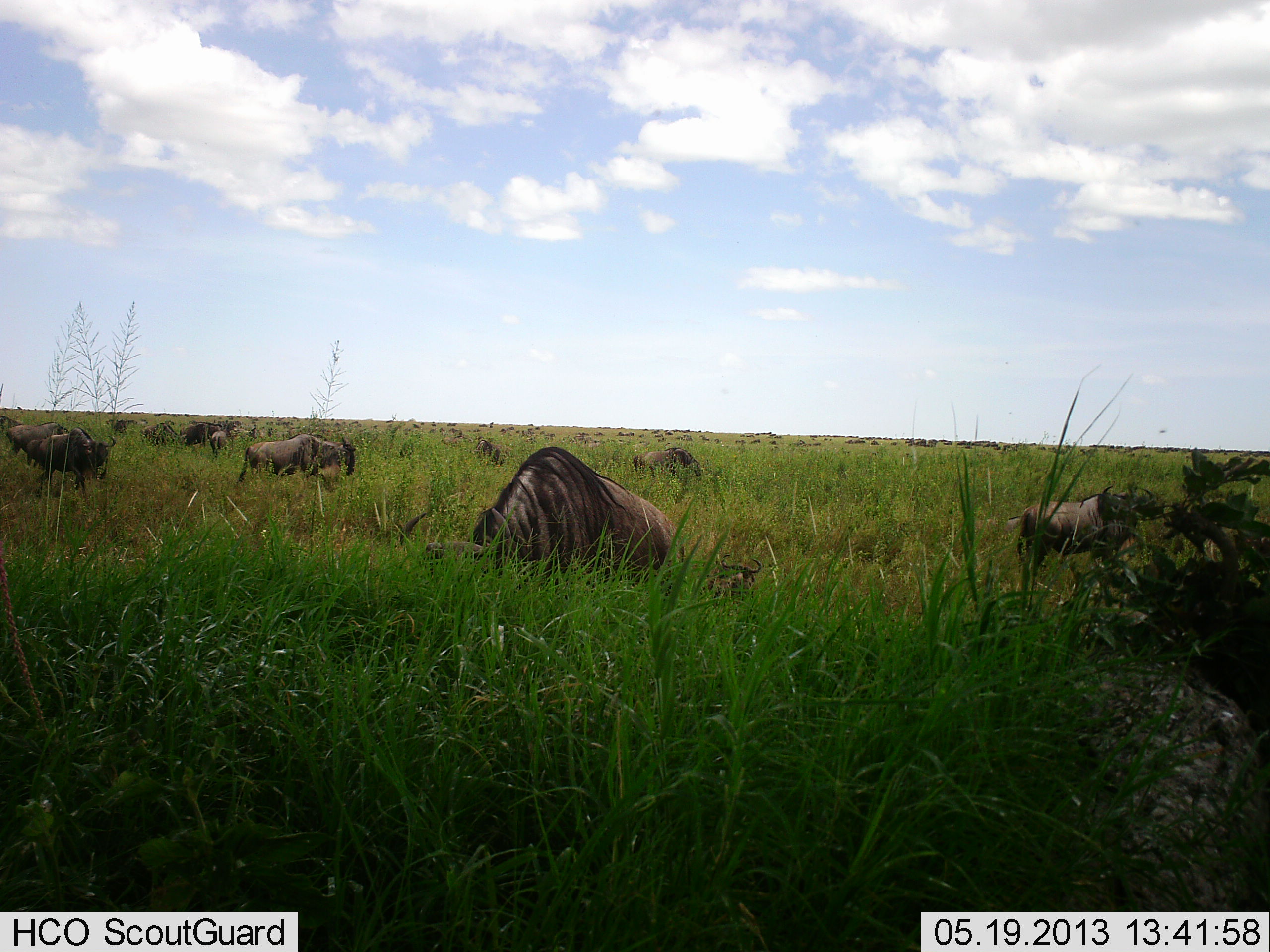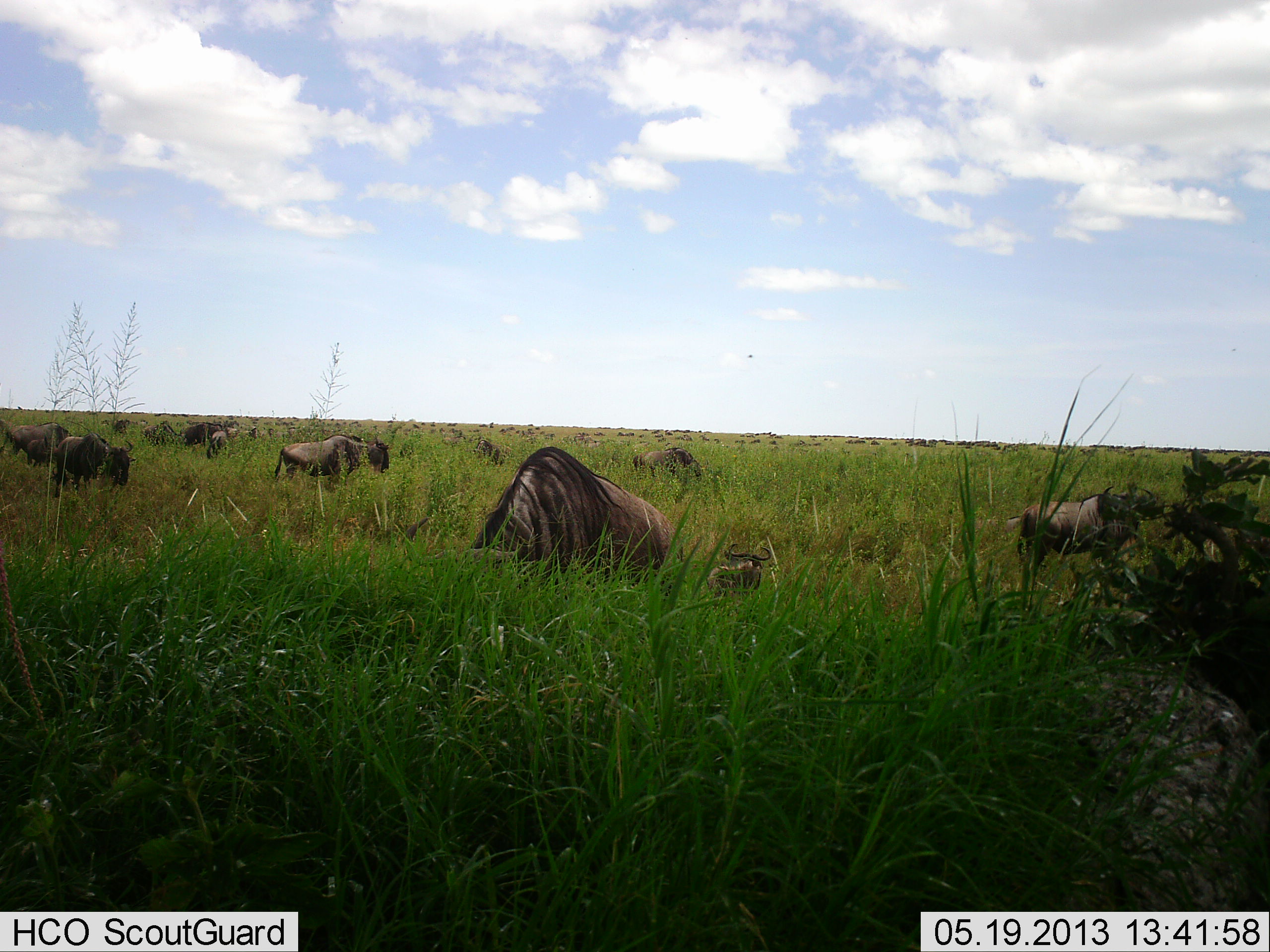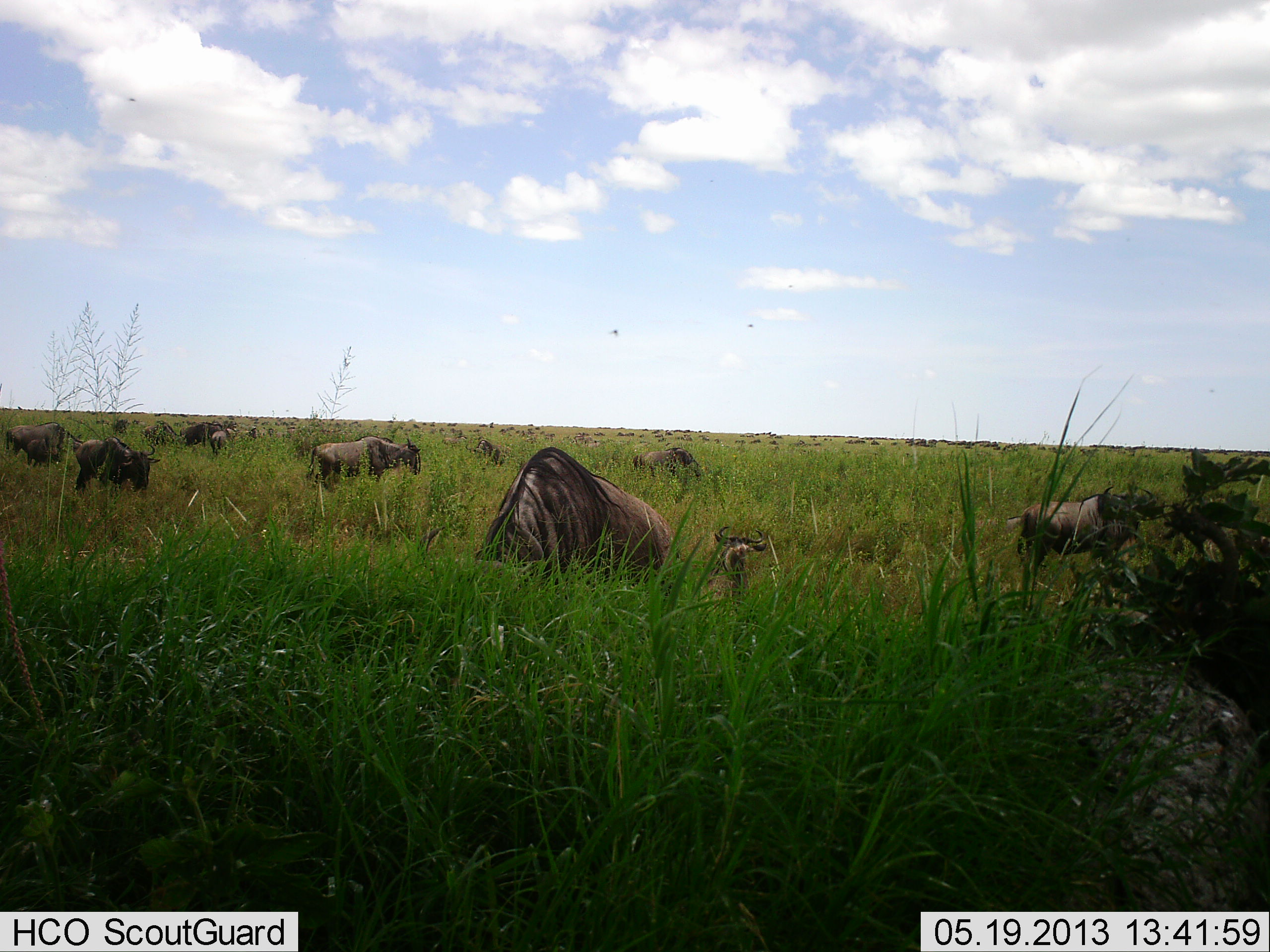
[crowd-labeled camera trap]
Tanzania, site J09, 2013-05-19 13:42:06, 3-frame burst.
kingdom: Animalia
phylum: Chordata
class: Mammalia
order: Artiodactyla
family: Bovidae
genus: Connochaetes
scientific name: Connochaetes taurinus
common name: blue wildebeest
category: wildebeest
Wildebeest (blue wildebeest) (Connochaetes taurinus), count 11-50. Behavior (volunteer vote fractions): standing 83%, resting 25%, moving 58%, interacting 0%. Young present (vote fraction): 58%. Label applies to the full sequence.